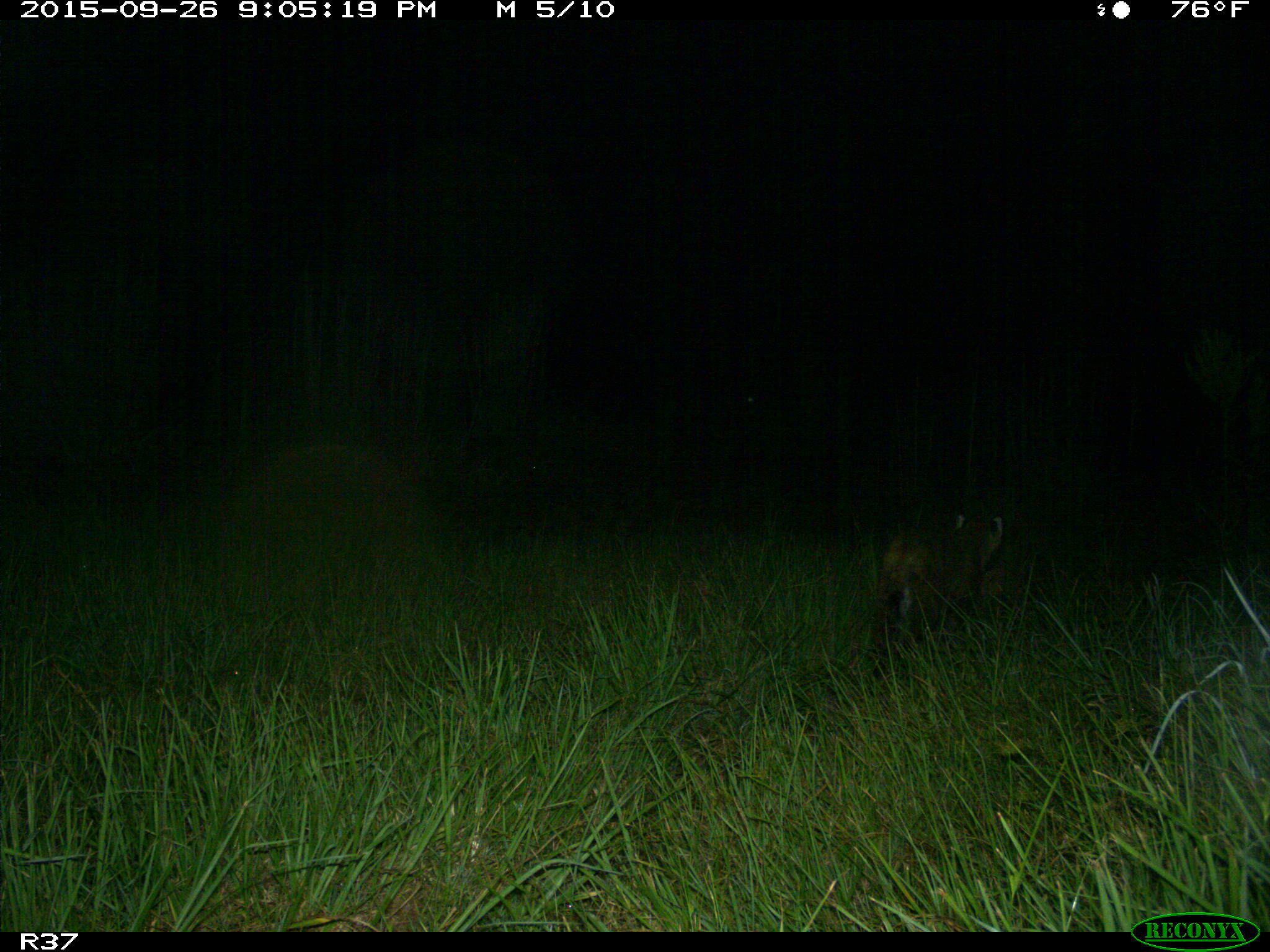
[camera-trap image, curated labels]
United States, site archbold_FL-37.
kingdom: Animalia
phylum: Chordata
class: Mammalia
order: Carnivora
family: Felidae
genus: Lynx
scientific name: Lynx rufus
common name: bobcat